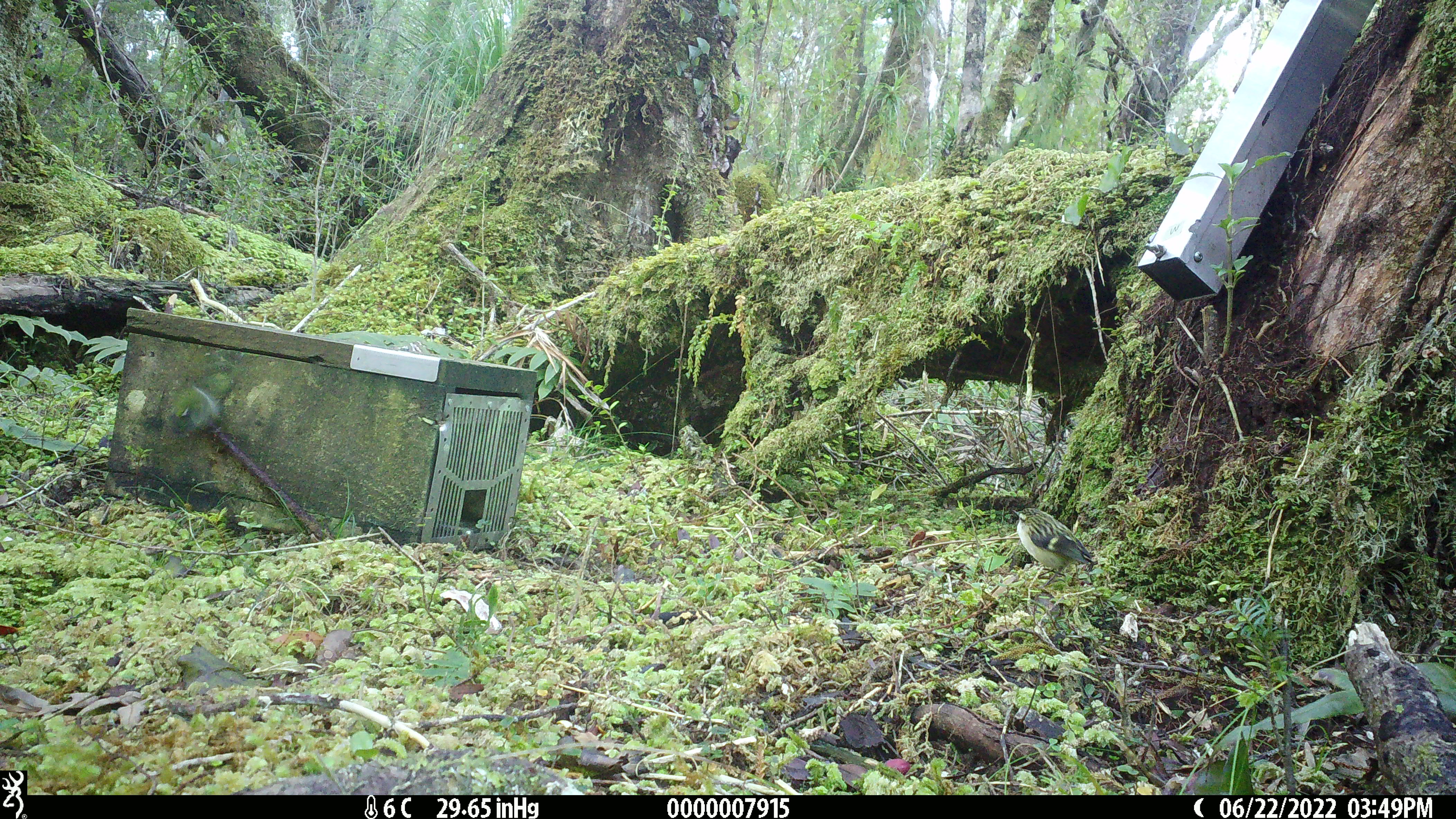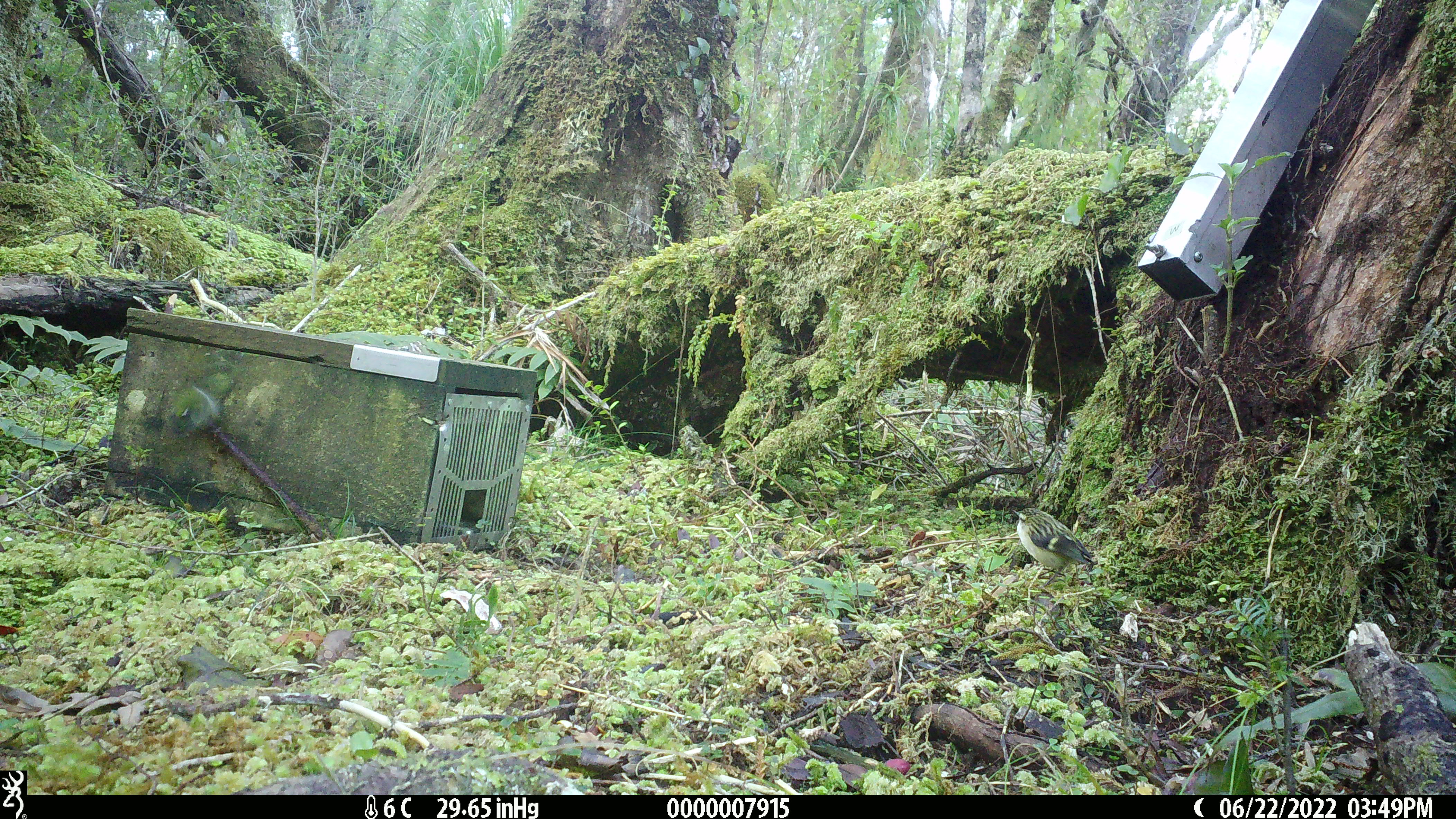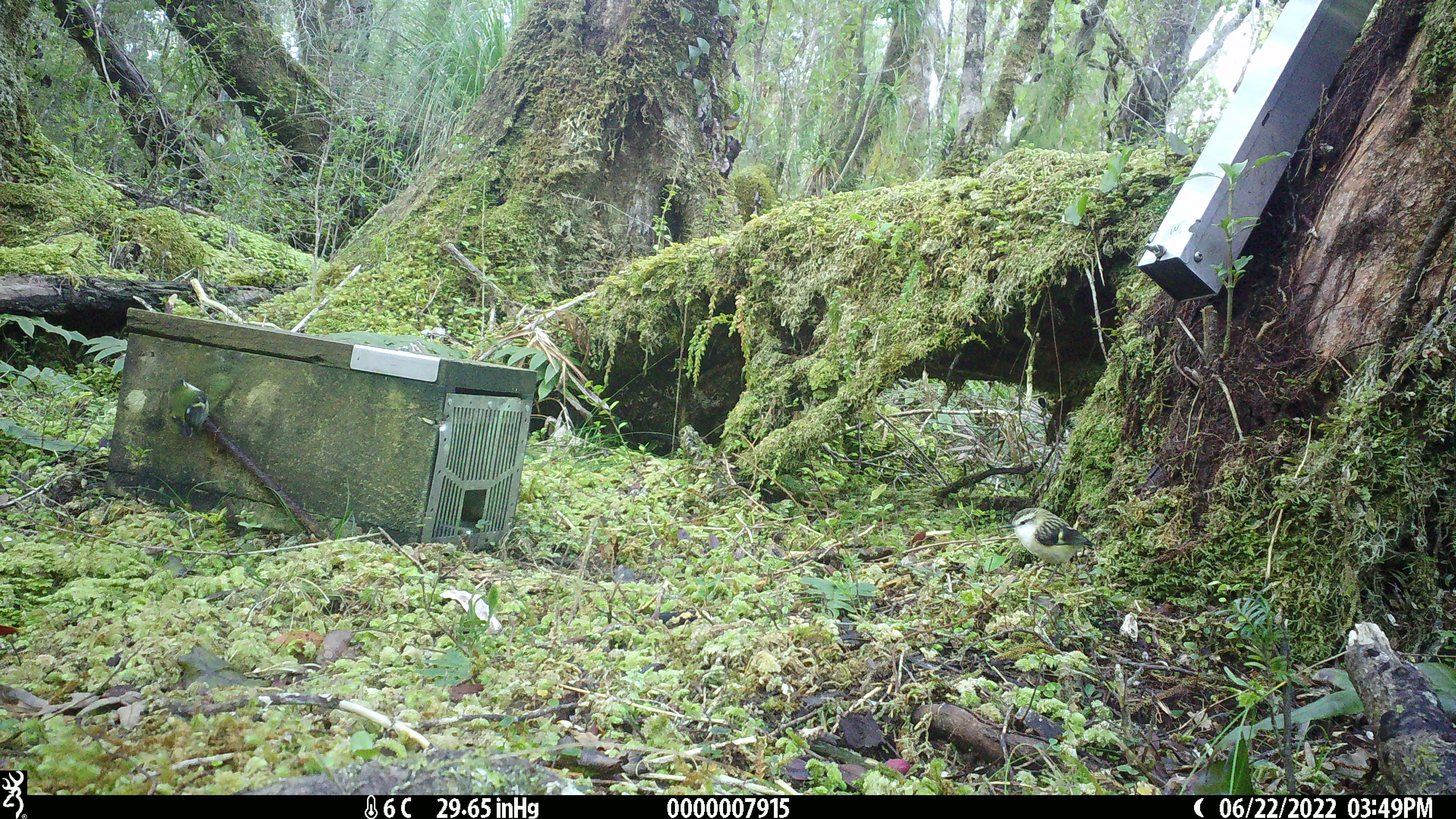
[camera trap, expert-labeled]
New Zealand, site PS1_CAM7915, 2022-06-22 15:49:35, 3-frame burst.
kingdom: Animalia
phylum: Chordata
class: Aves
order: Passeriformes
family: Acanthisittidae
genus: Acanthisitta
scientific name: Acanthisitta chloris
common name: rifleman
Rifleman (Acanthisitta chloris).